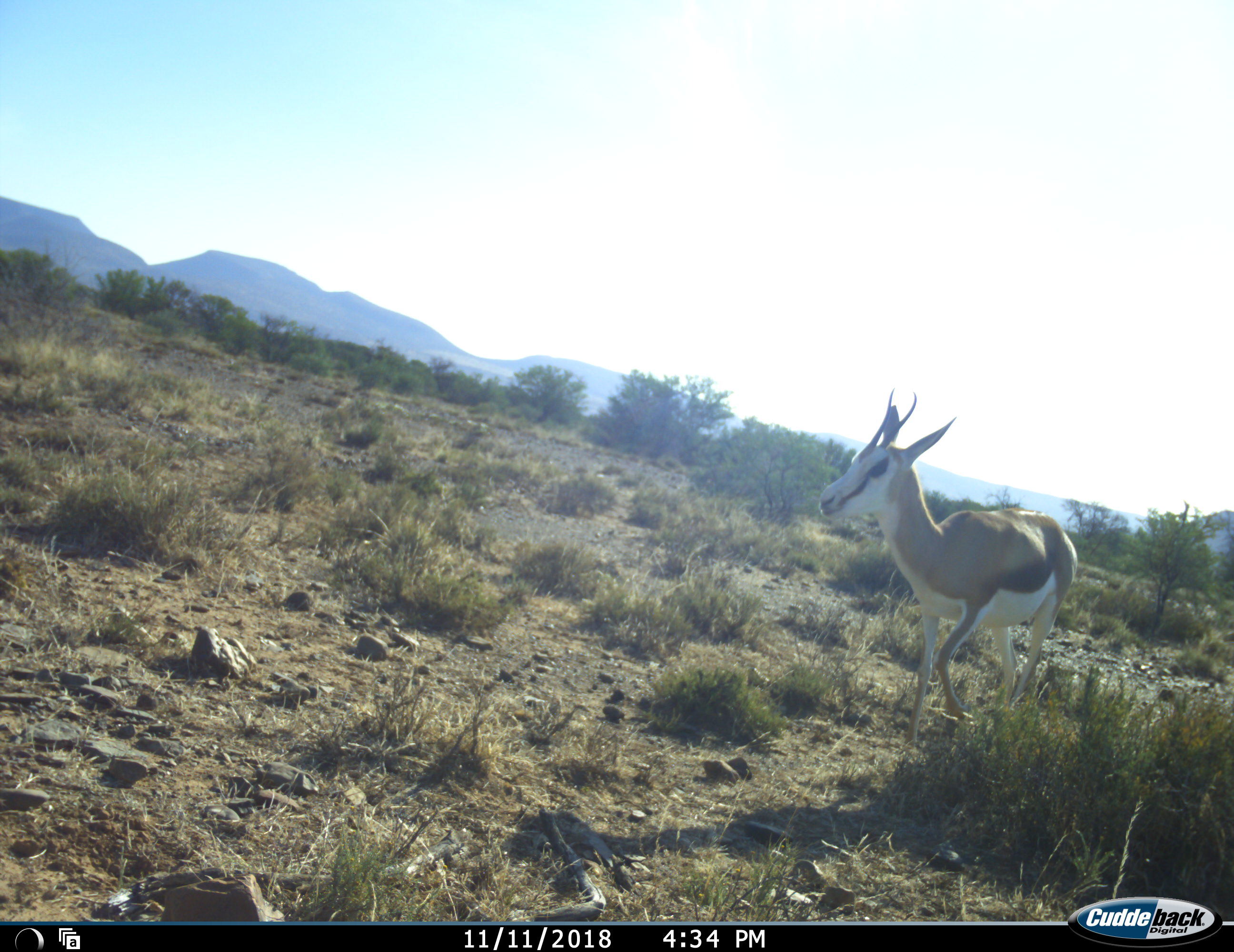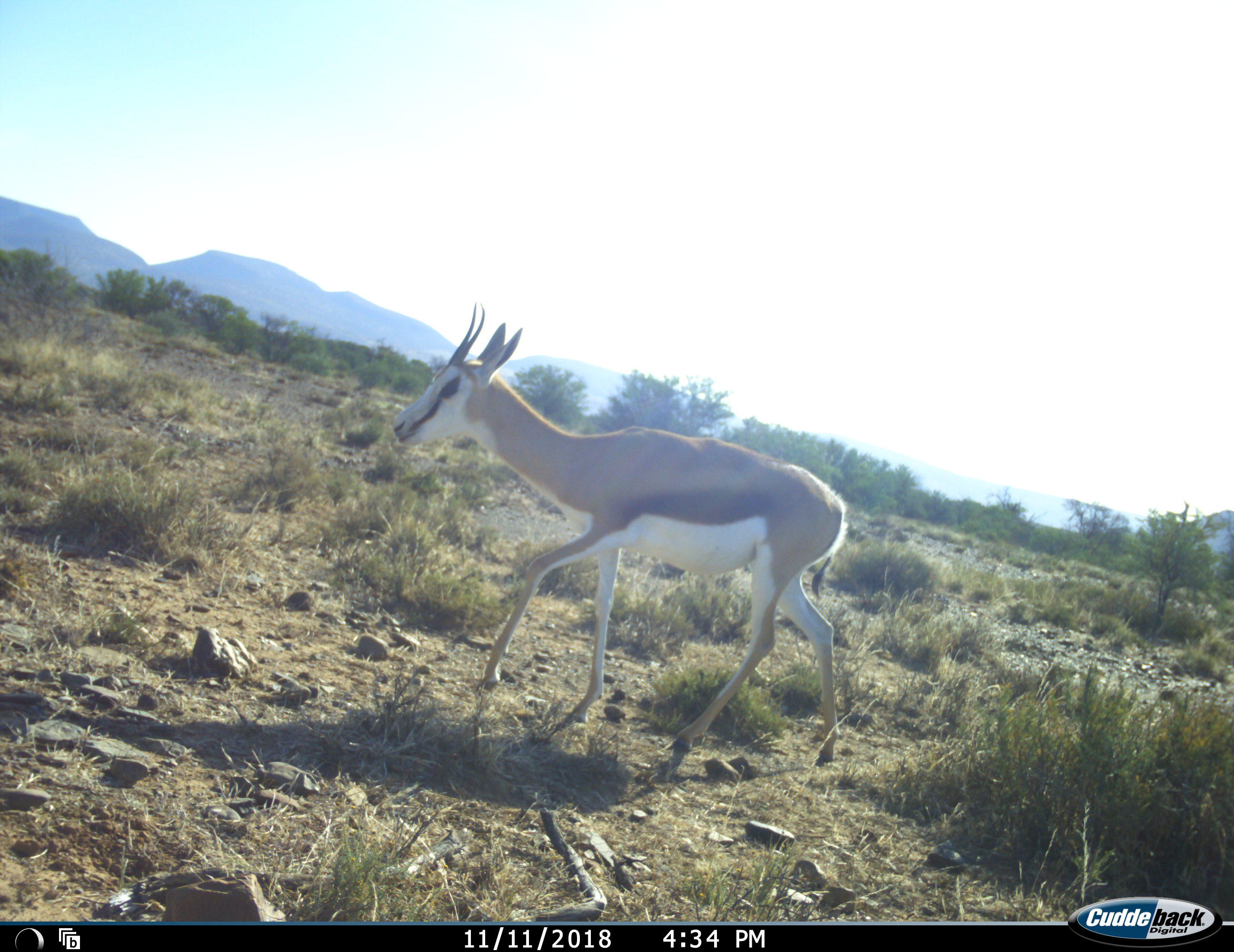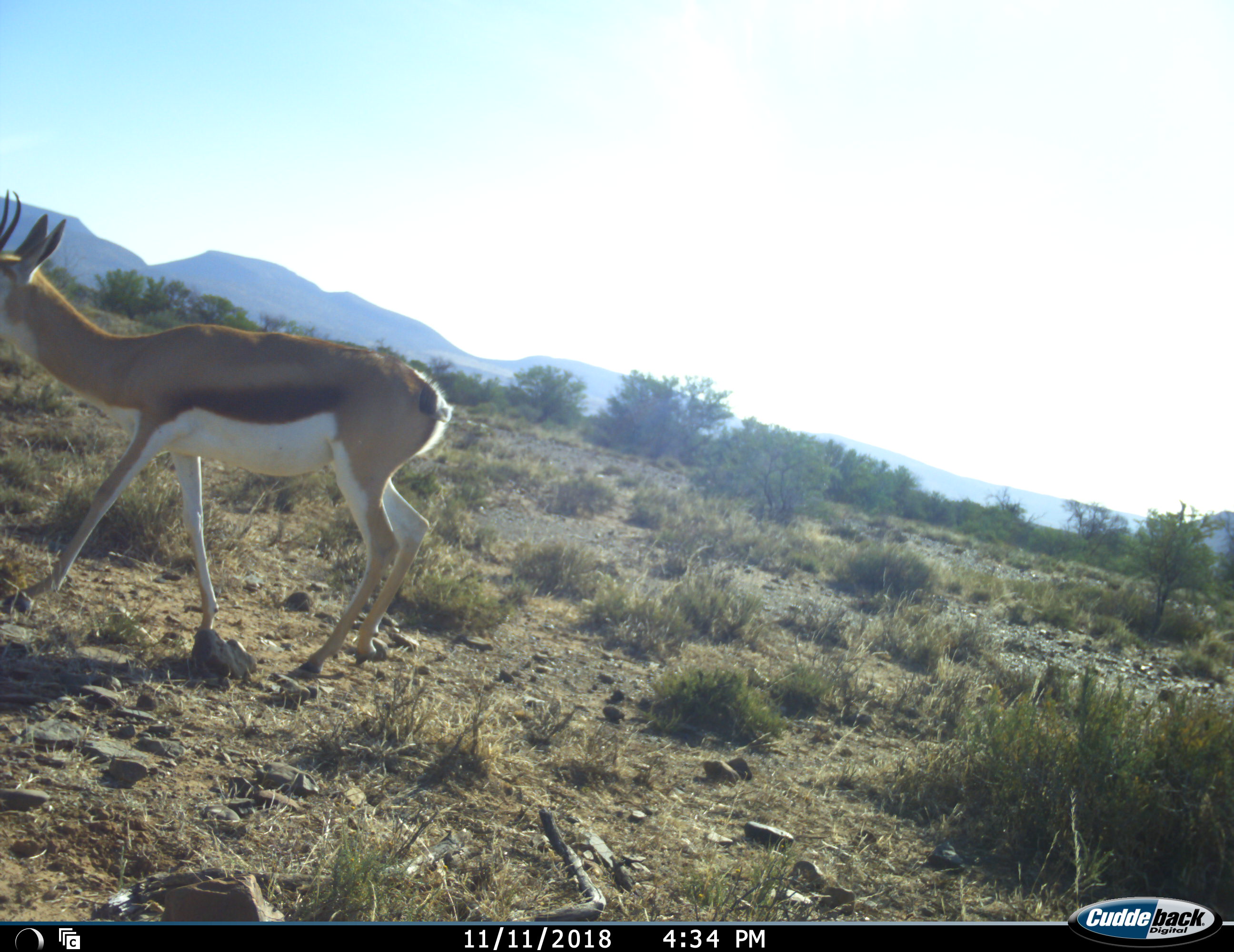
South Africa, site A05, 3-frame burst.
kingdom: Animalia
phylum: Chordata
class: Mammalia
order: Artiodactyla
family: Bovidae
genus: Antidorcas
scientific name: Antidorcas marsupialis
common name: springbok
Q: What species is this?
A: Springbok (Antidorcas marsupialis).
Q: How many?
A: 1.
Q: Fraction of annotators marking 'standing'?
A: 0%.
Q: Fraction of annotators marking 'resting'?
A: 0%.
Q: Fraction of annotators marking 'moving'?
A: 100%.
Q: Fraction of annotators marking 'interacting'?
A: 0%.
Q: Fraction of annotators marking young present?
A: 0%.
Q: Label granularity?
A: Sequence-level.